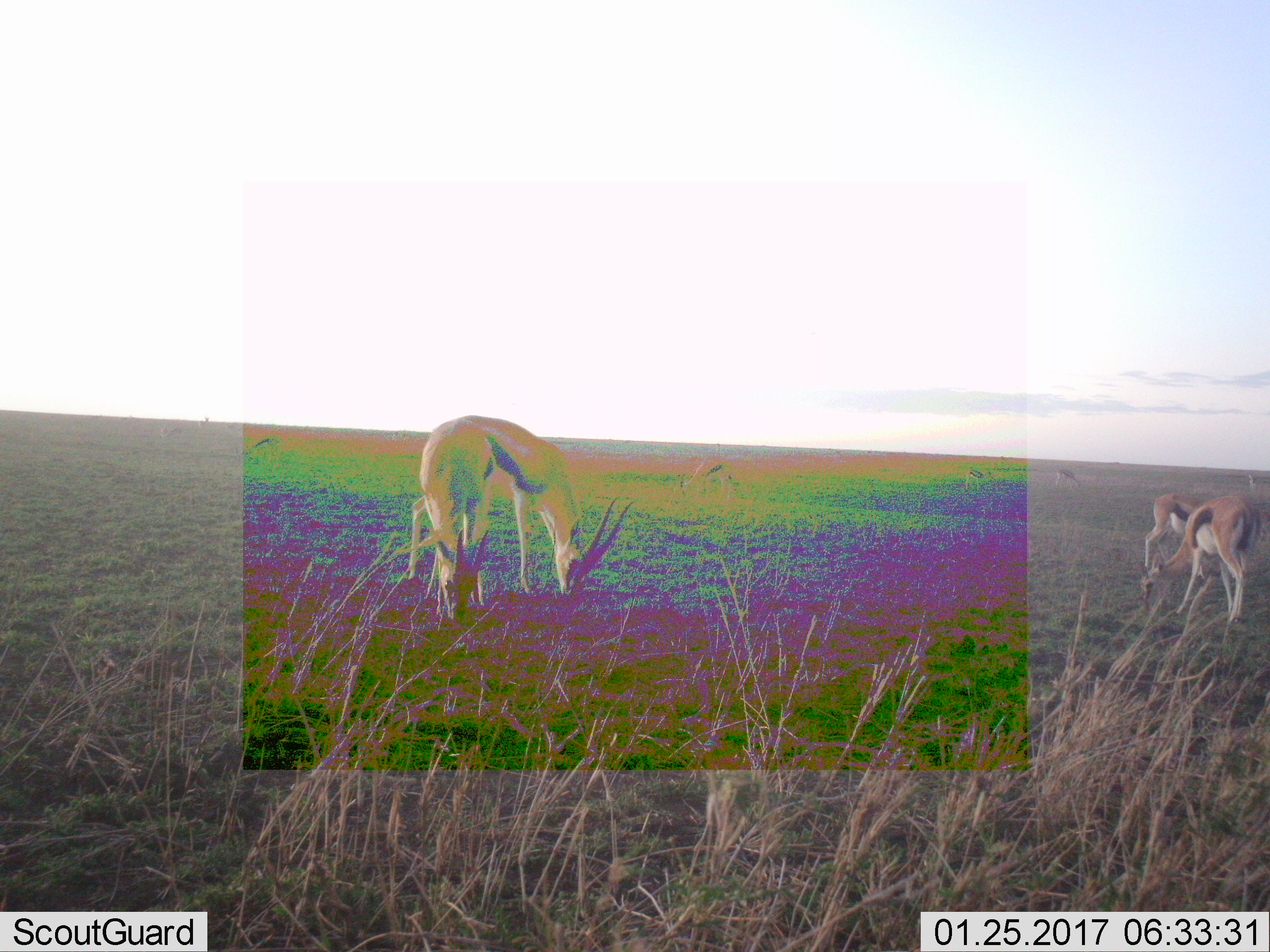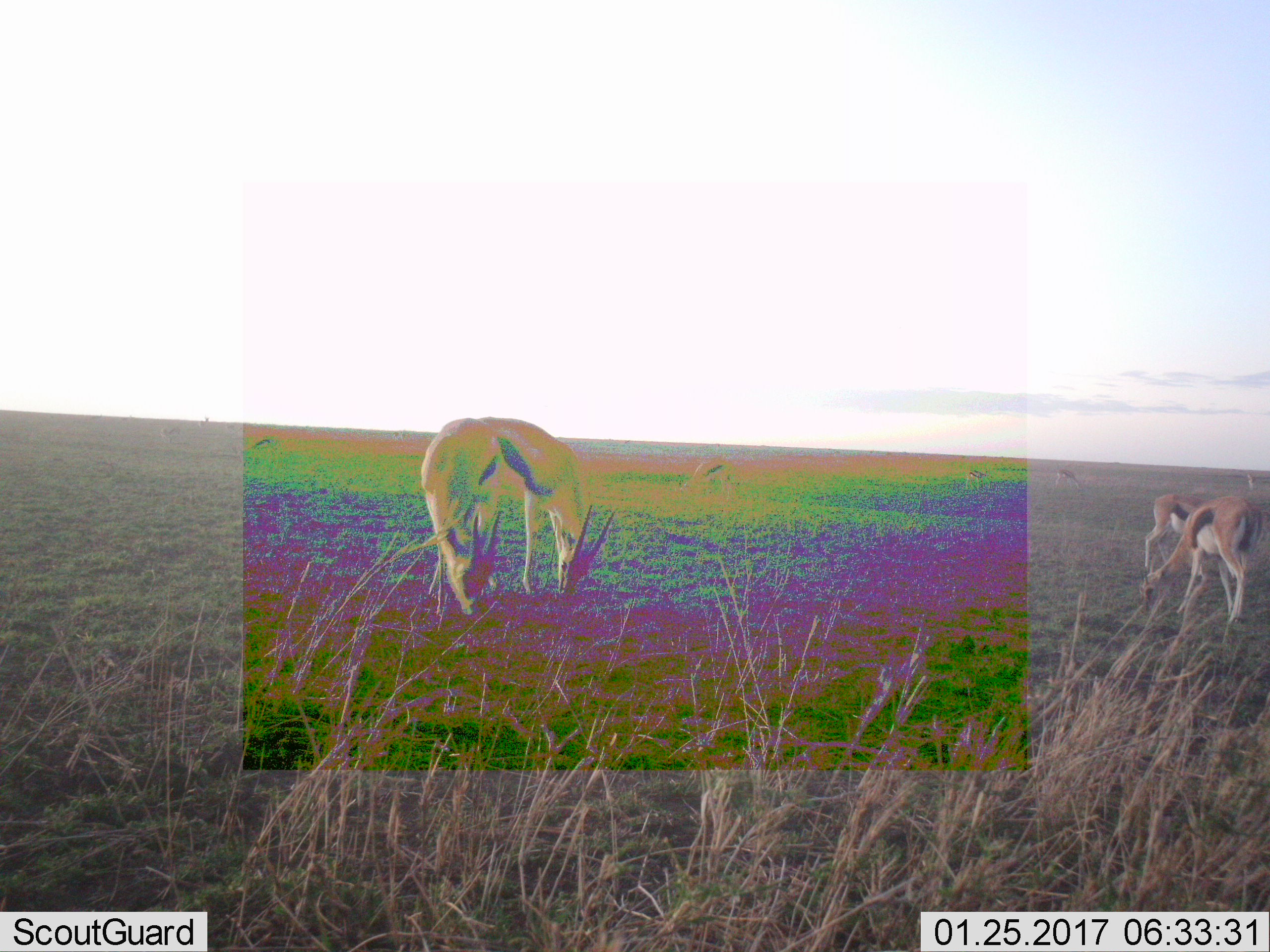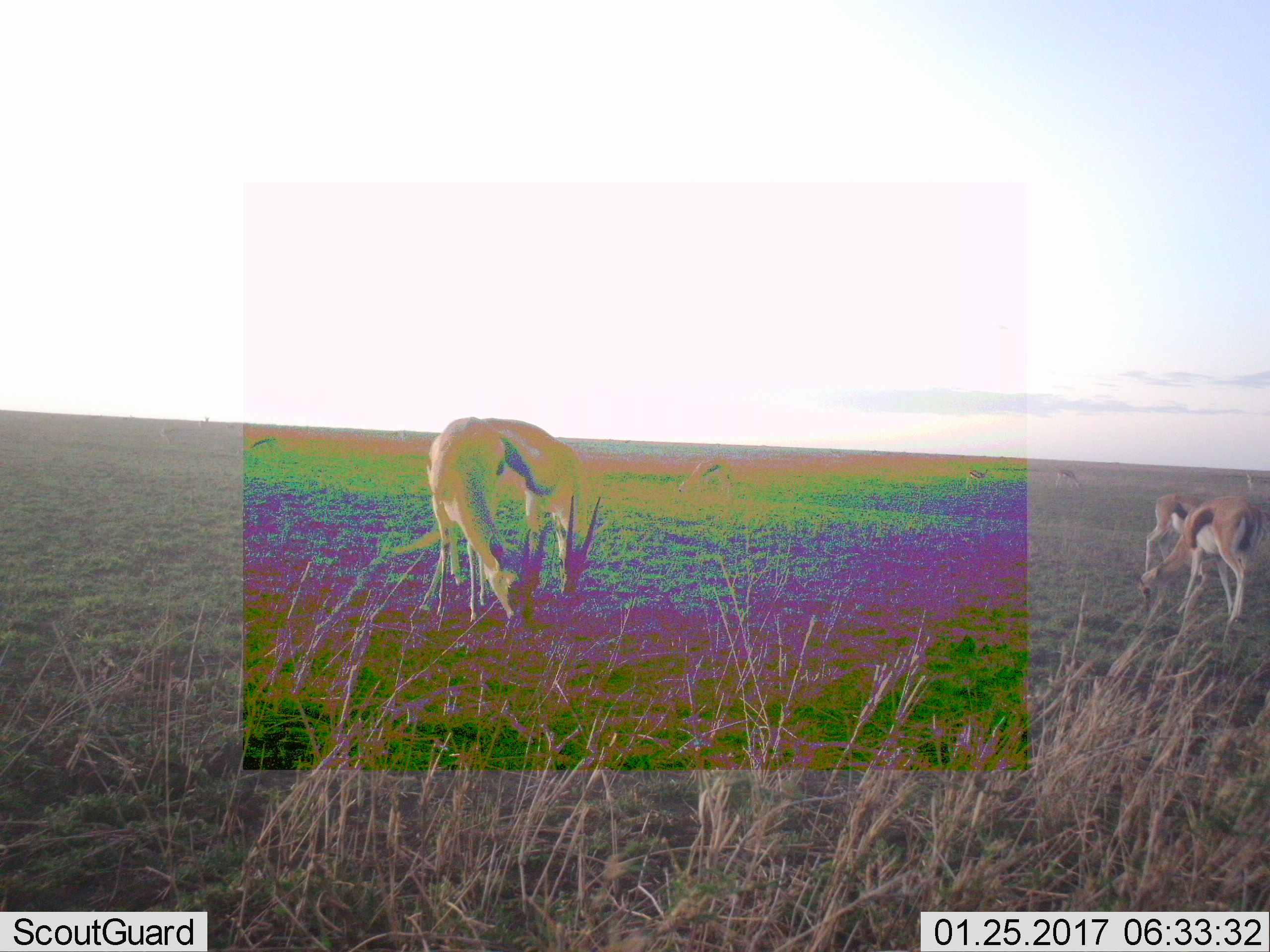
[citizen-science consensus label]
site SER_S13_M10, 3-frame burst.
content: unidentified animal